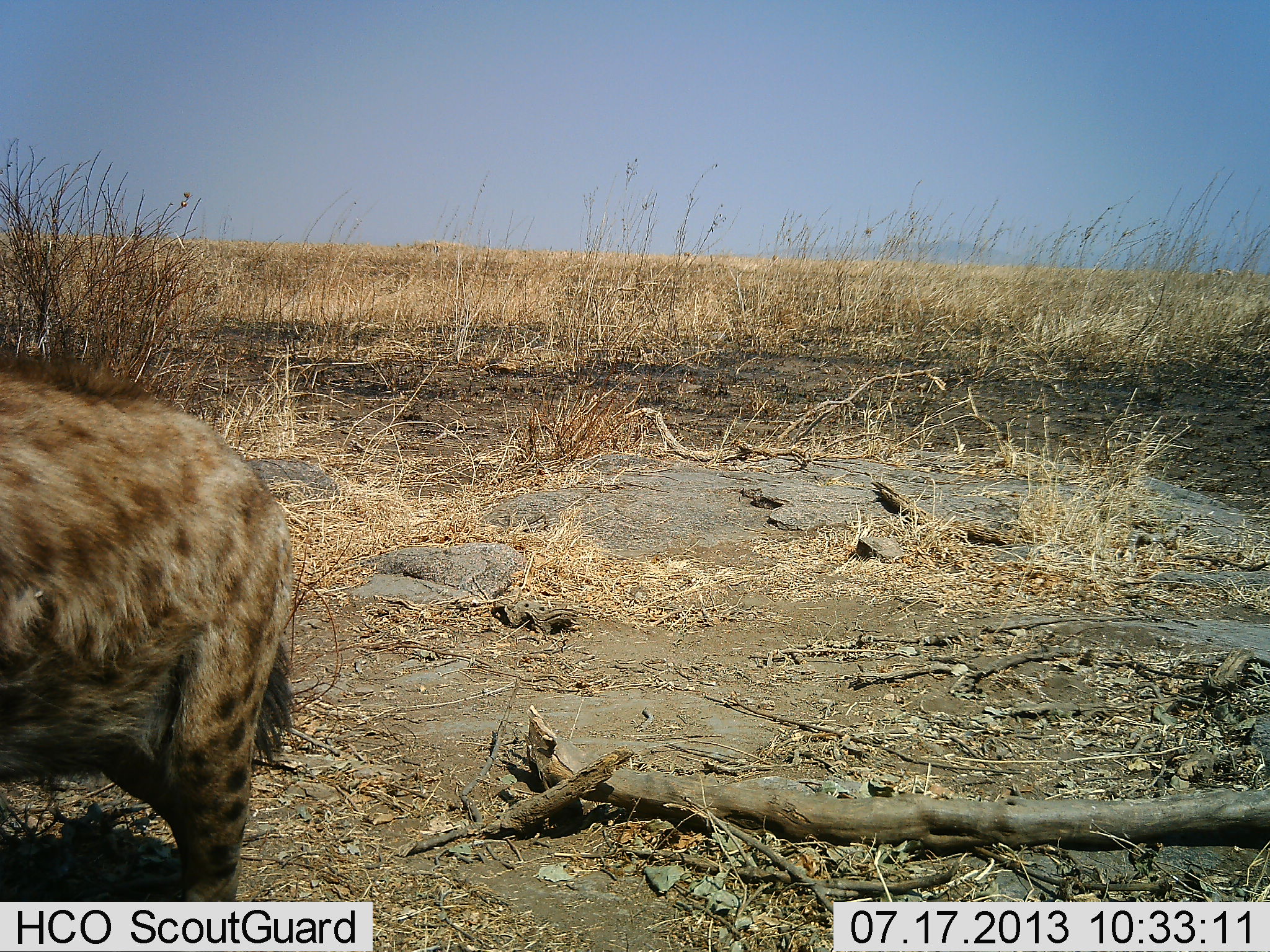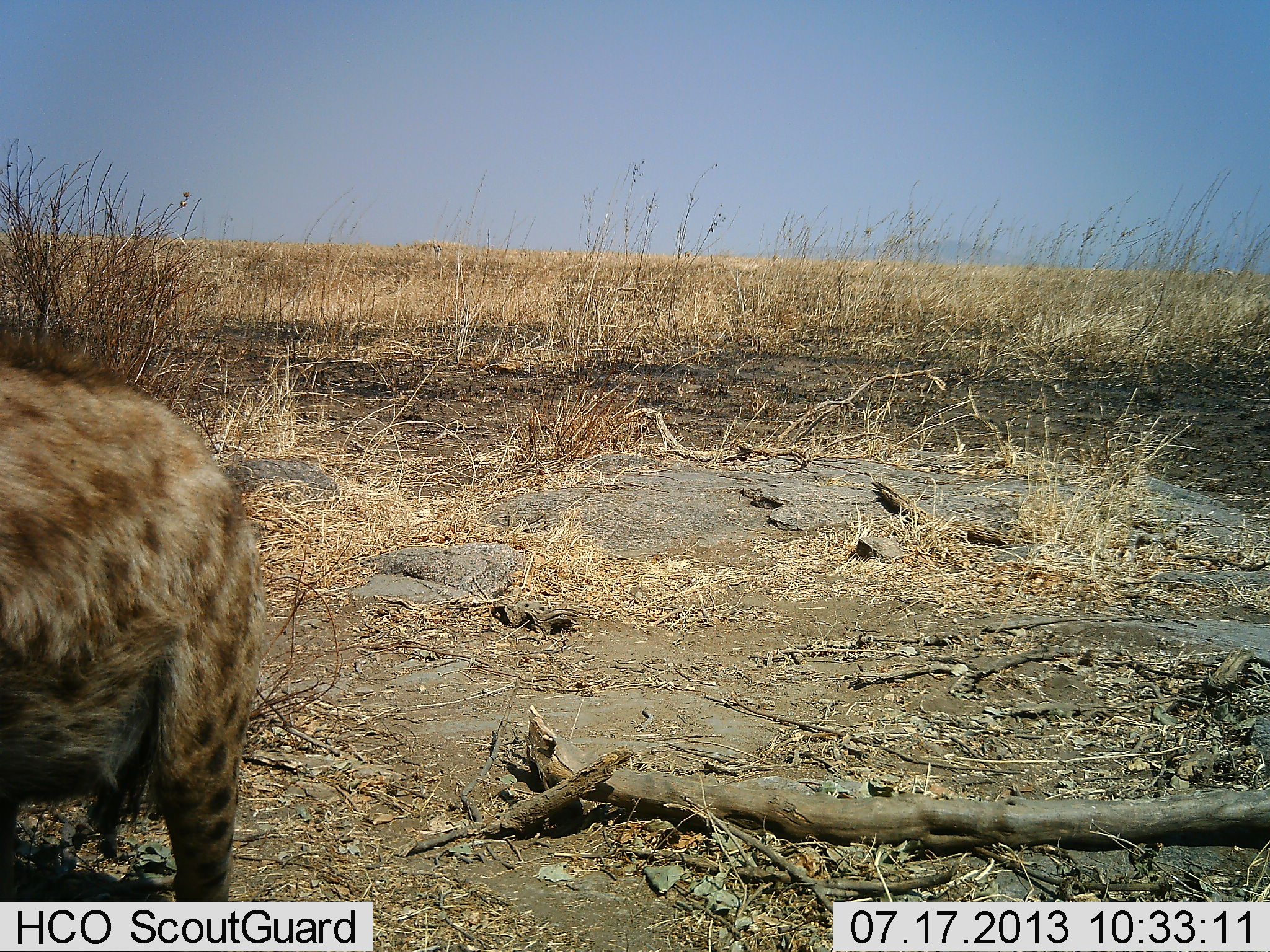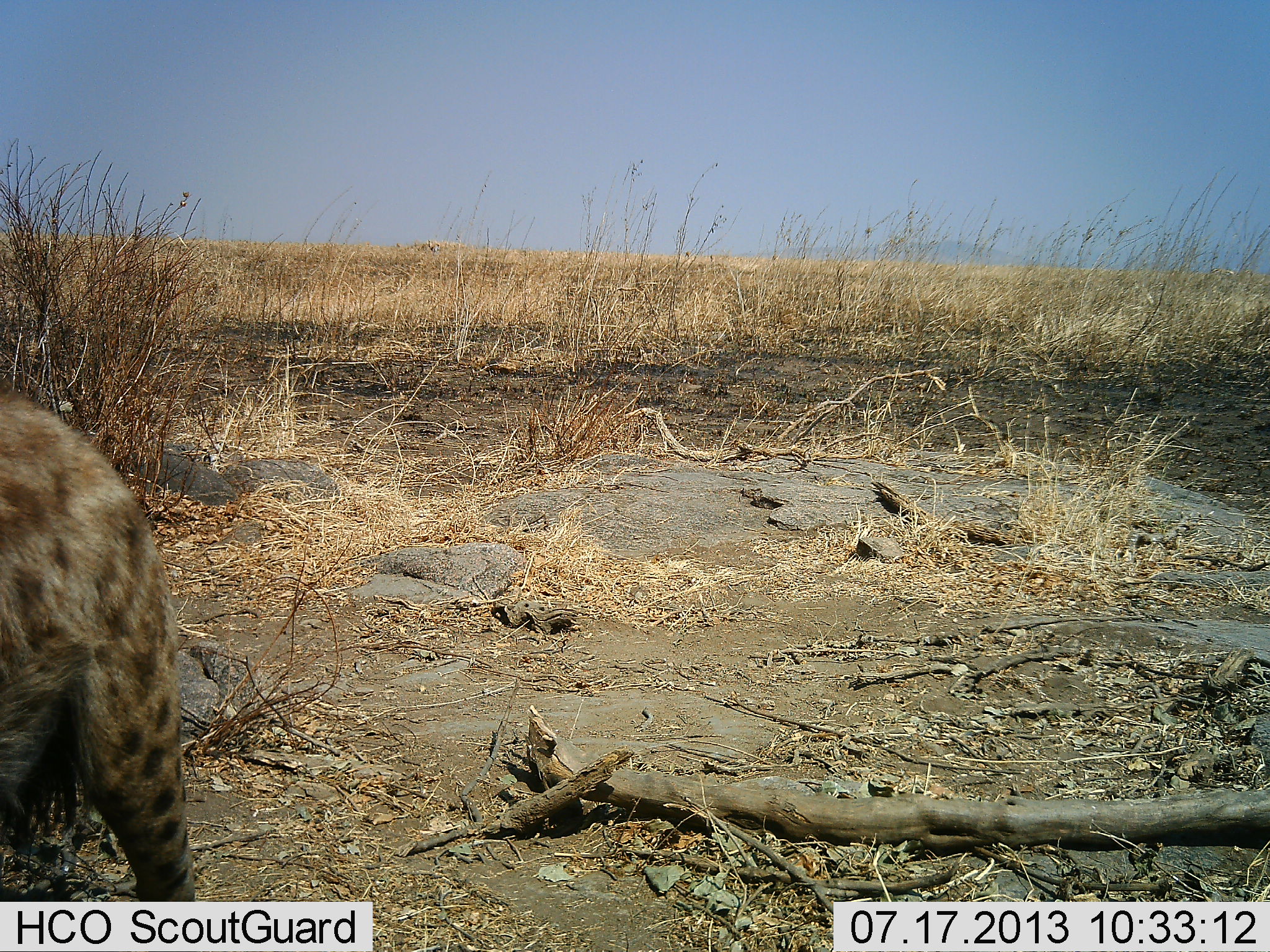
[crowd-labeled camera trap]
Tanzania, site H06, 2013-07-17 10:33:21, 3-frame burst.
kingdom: Animalia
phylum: Chordata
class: Mammalia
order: Carnivora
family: Hyaenidae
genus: Crocuta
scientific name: Crocuta crocuta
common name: spotted hyena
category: hyenaspotted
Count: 1.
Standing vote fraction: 25%.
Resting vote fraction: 0%.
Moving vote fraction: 75%.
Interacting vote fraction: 0%.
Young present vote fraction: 0%.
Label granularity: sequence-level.